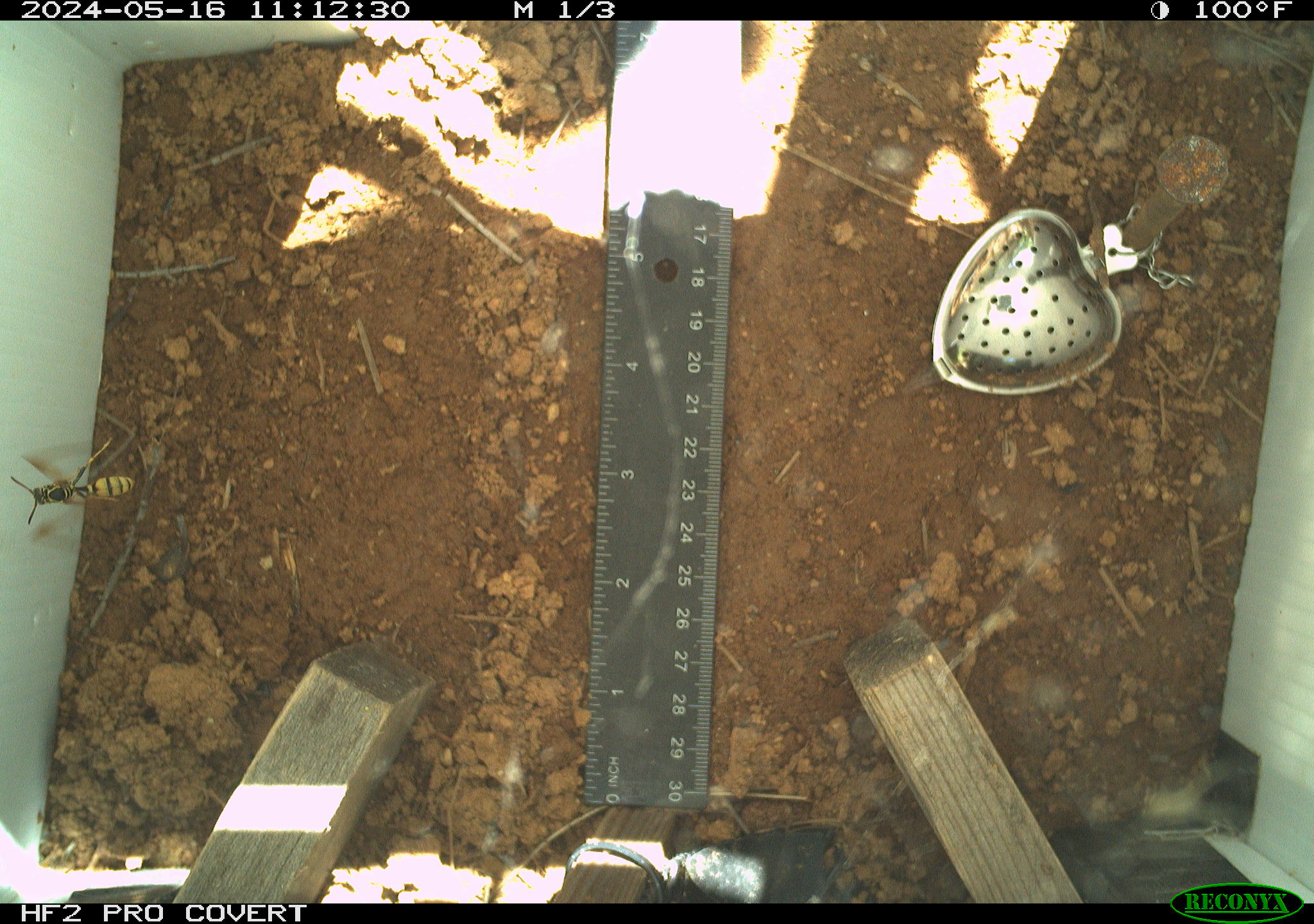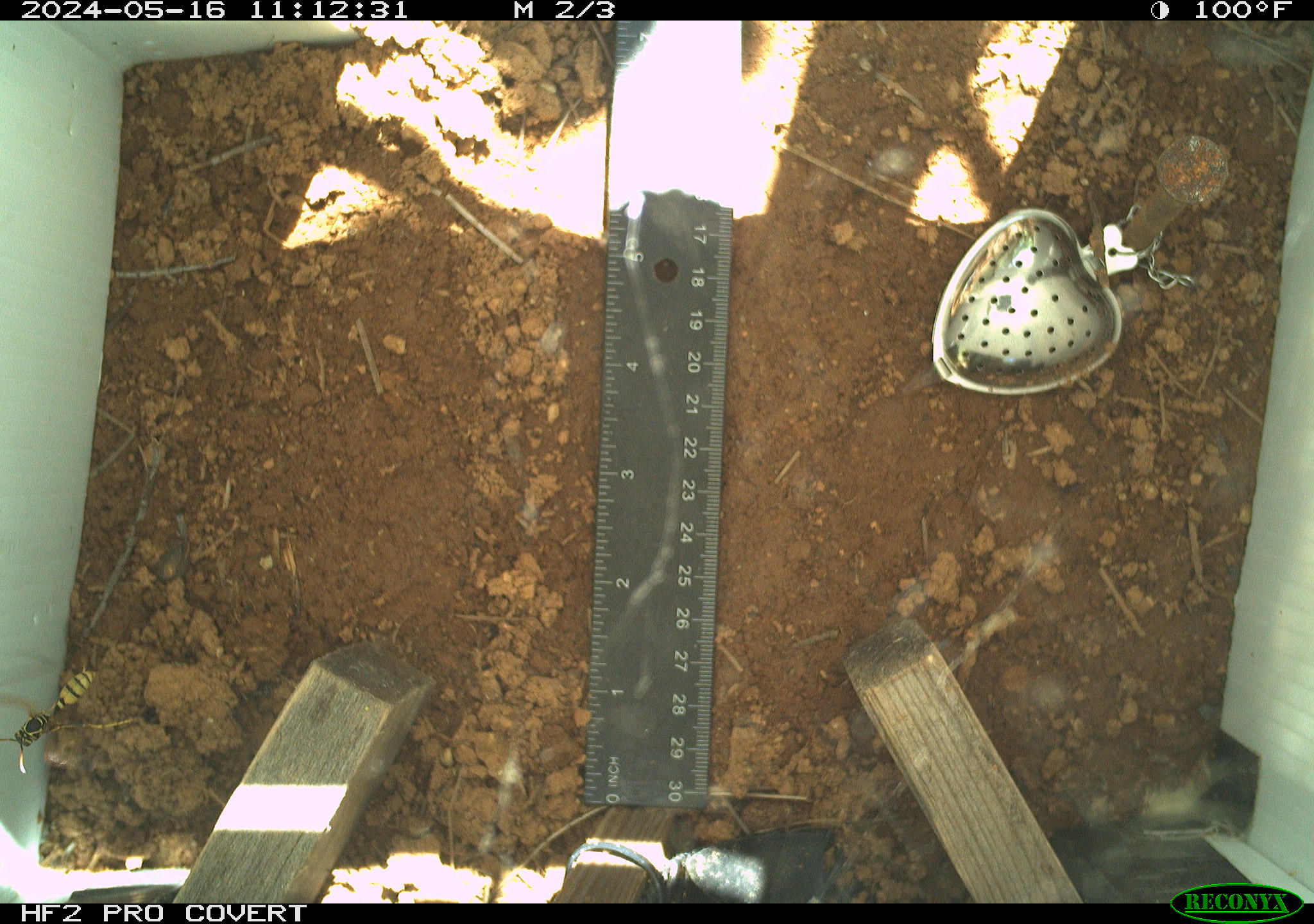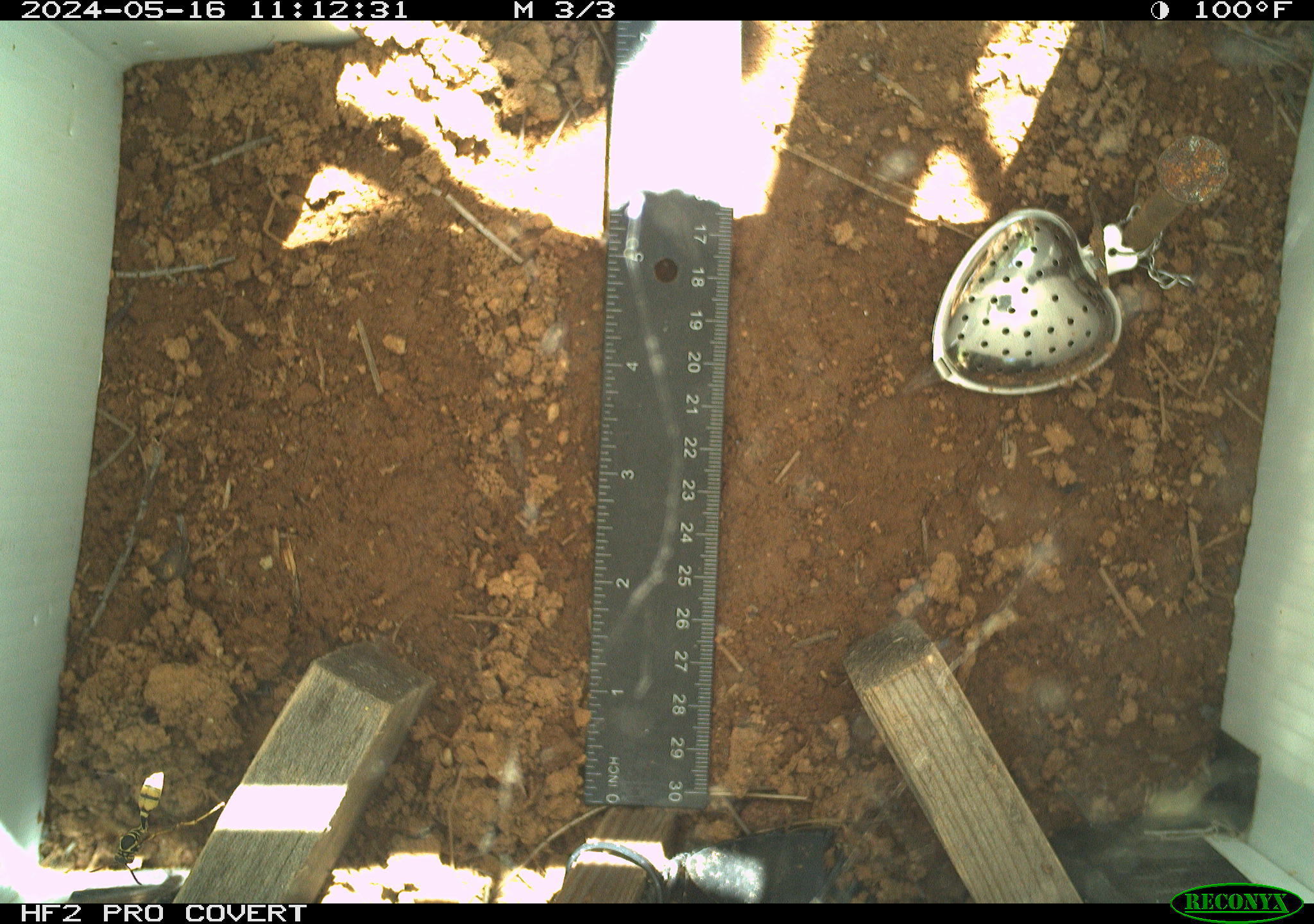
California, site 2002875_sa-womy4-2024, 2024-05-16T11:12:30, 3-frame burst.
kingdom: Animalia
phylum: Arthropoda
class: Insecta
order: Hymenoptera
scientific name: Hymenoptera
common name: ants, bees, wasps, and sawflies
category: hymenoptera order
Hymenoptera order (ants, bees, wasps, and sawflies) (Hymenoptera).